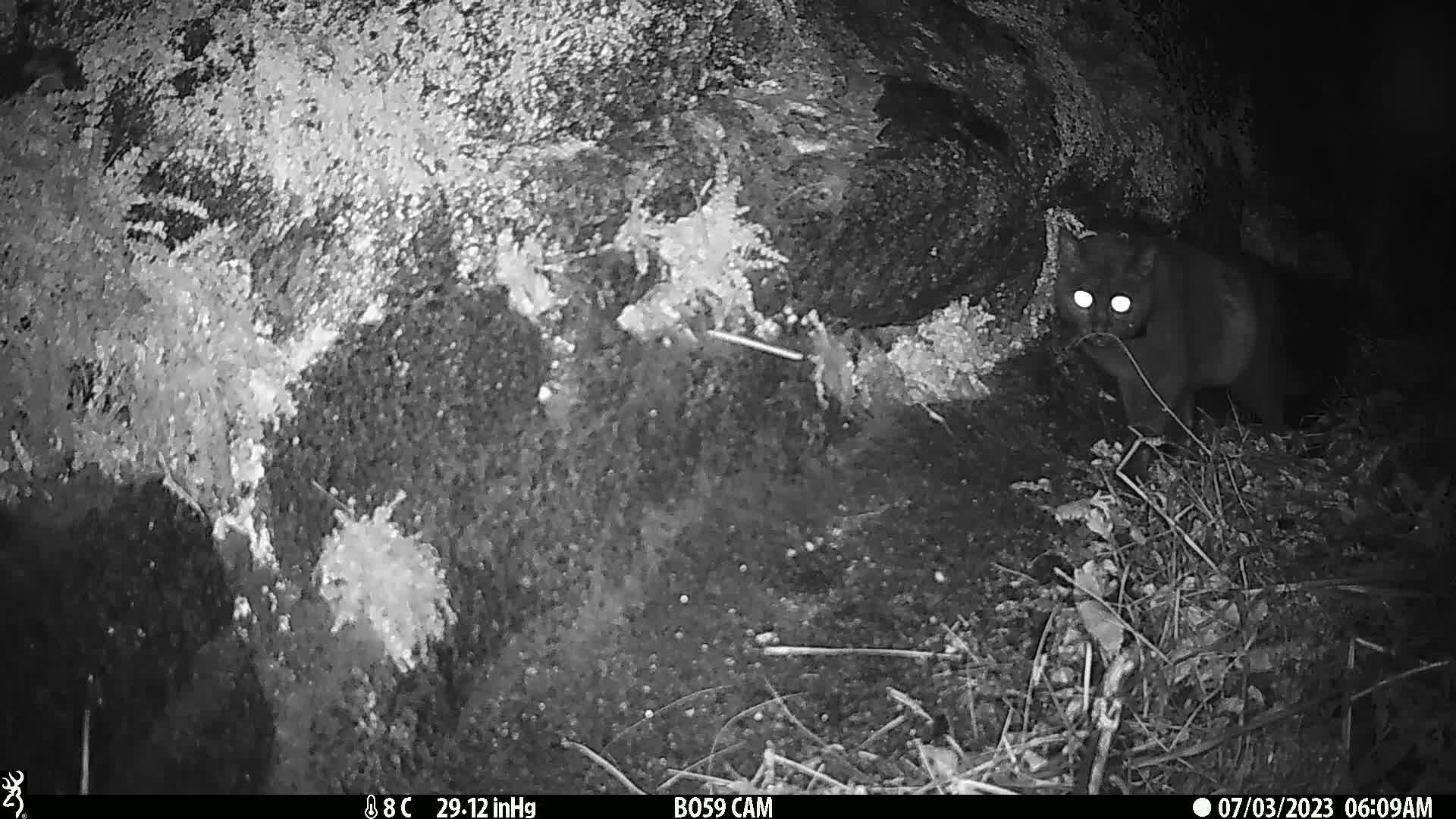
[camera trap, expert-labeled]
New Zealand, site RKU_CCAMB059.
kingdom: Animalia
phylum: Chordata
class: Mammalia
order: Carnivora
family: Felidae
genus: Felis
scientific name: Felis catus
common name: domestic cat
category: cat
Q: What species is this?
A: Cat (domestic cat) (Felis catus).